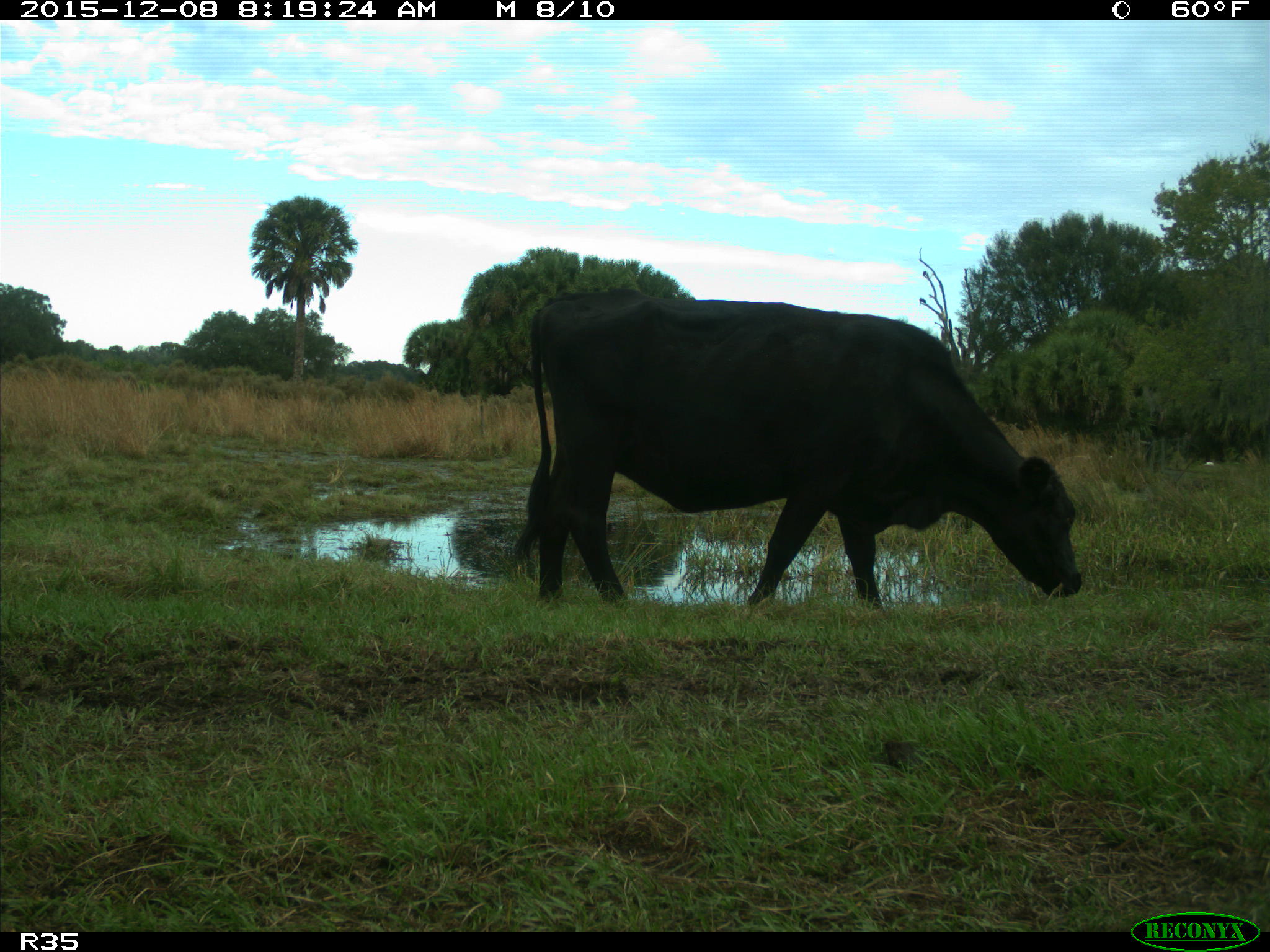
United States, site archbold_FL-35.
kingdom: Animalia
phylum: Chordata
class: Mammalia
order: Artiodactyla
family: Bovidae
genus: Bos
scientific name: Bos taurus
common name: domestic cow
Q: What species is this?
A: Bos taurus (domestic cow).